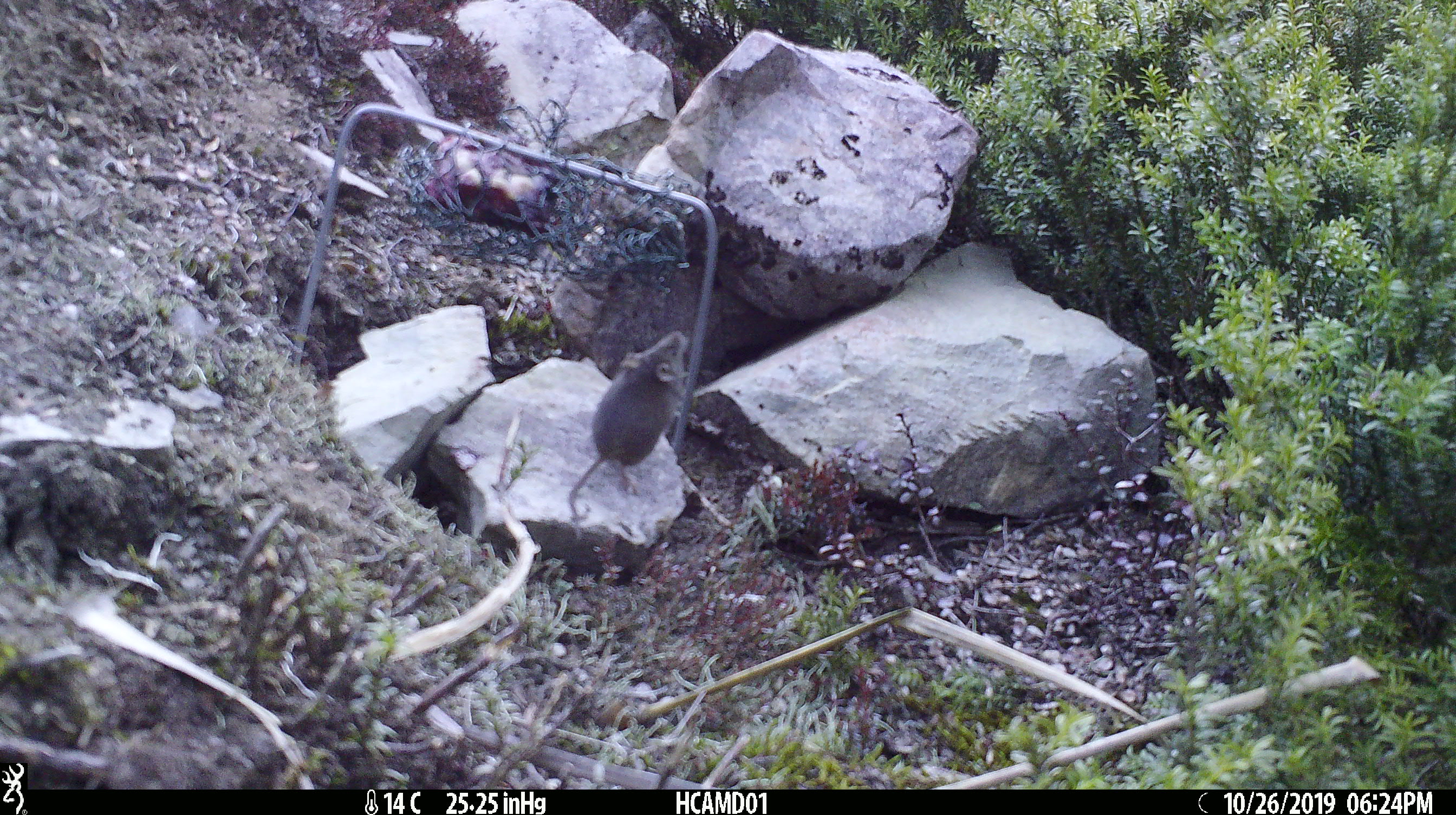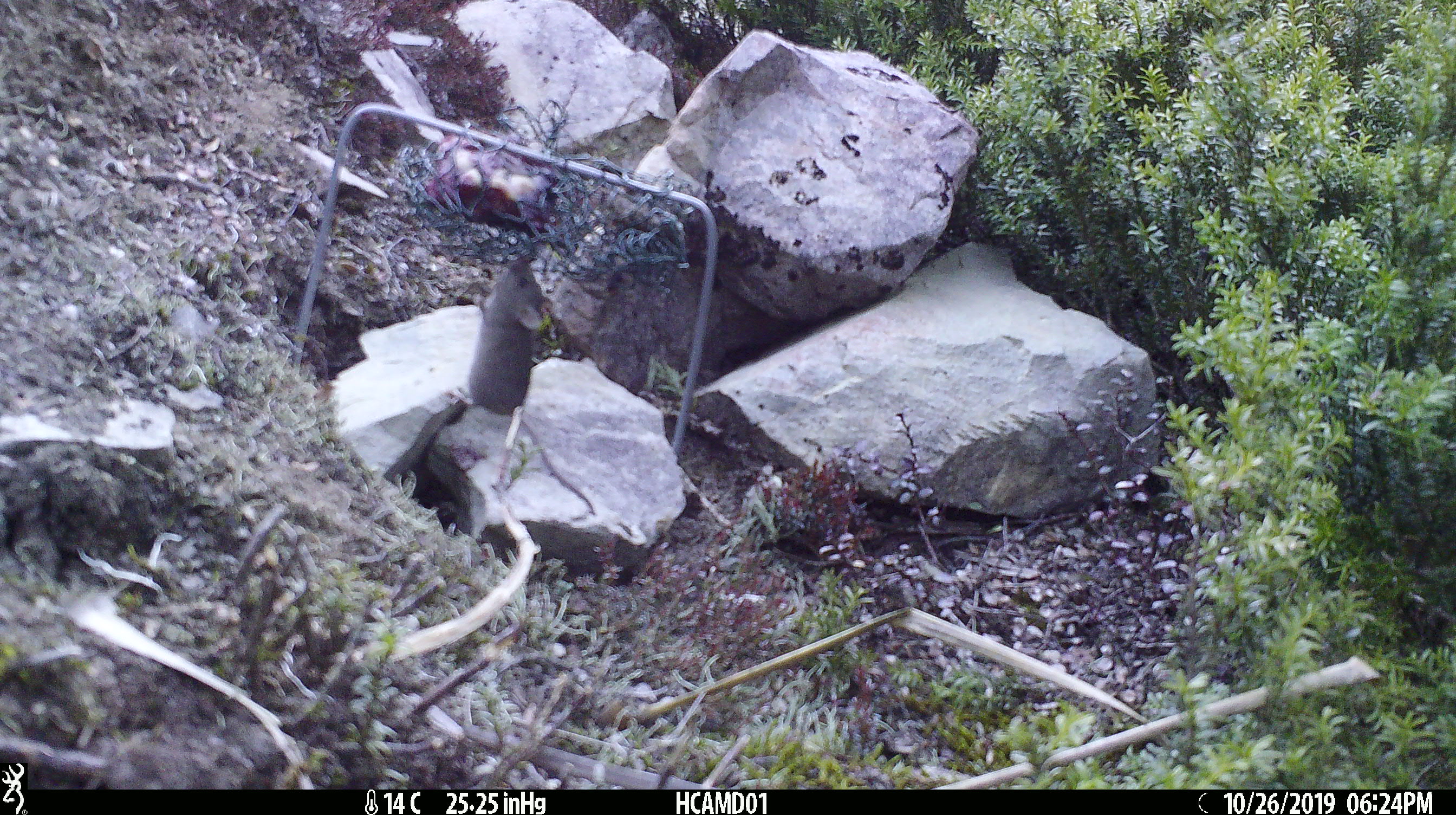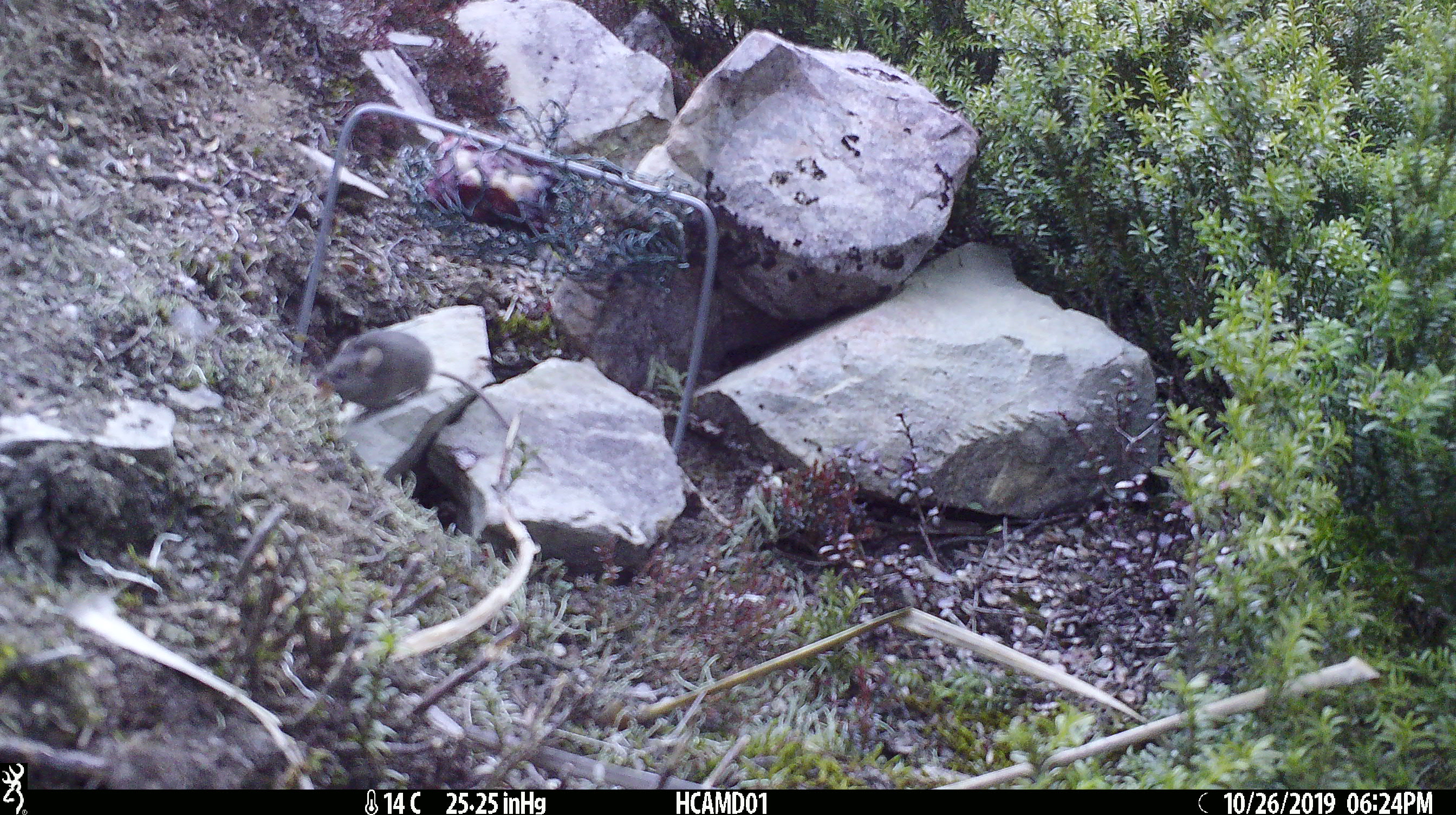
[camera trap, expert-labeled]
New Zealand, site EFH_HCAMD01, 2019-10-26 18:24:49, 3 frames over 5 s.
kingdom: Animalia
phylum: Chordata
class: Mammalia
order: Rodentia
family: Muridae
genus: Mus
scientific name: Mus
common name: mouse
Mouse (Mus).